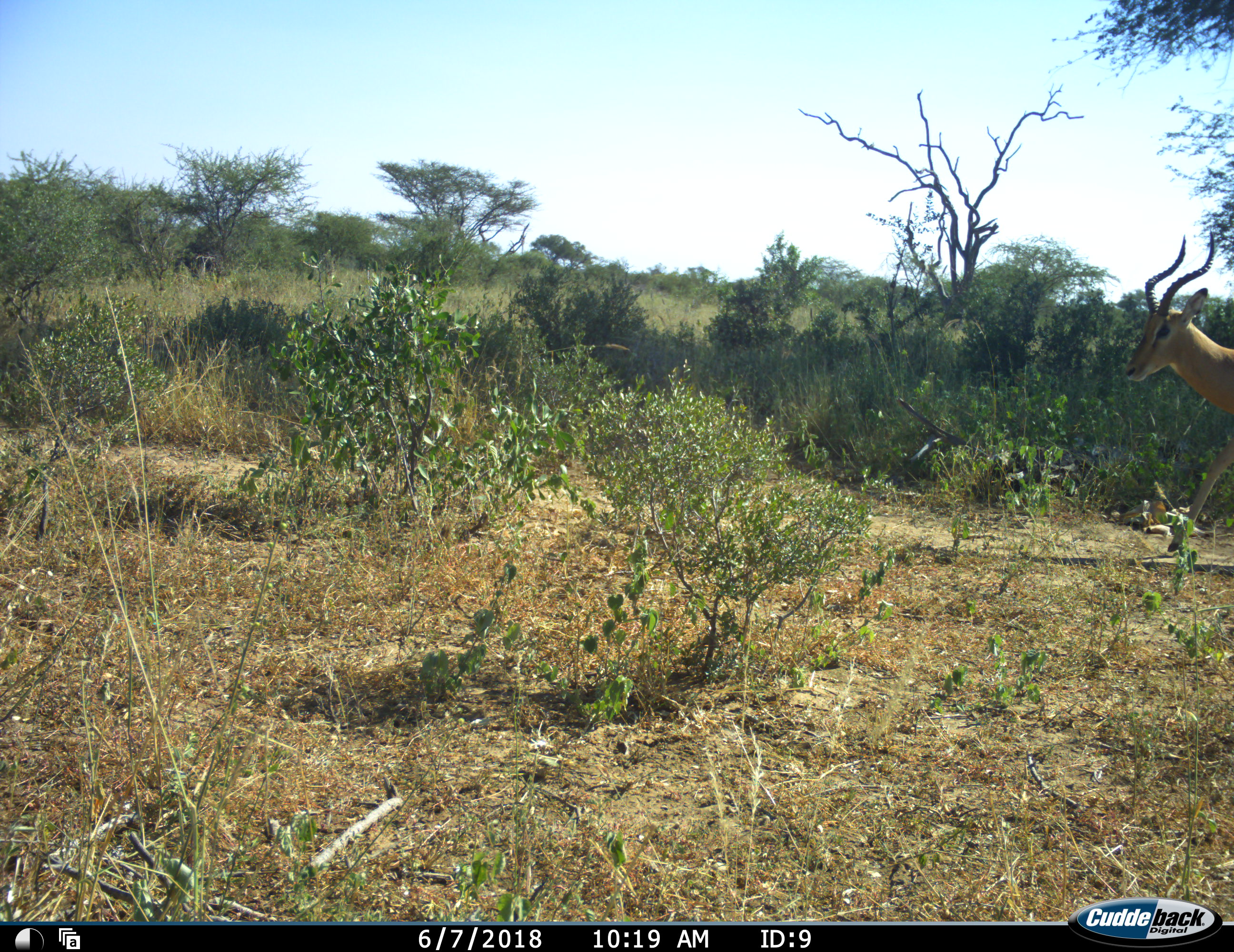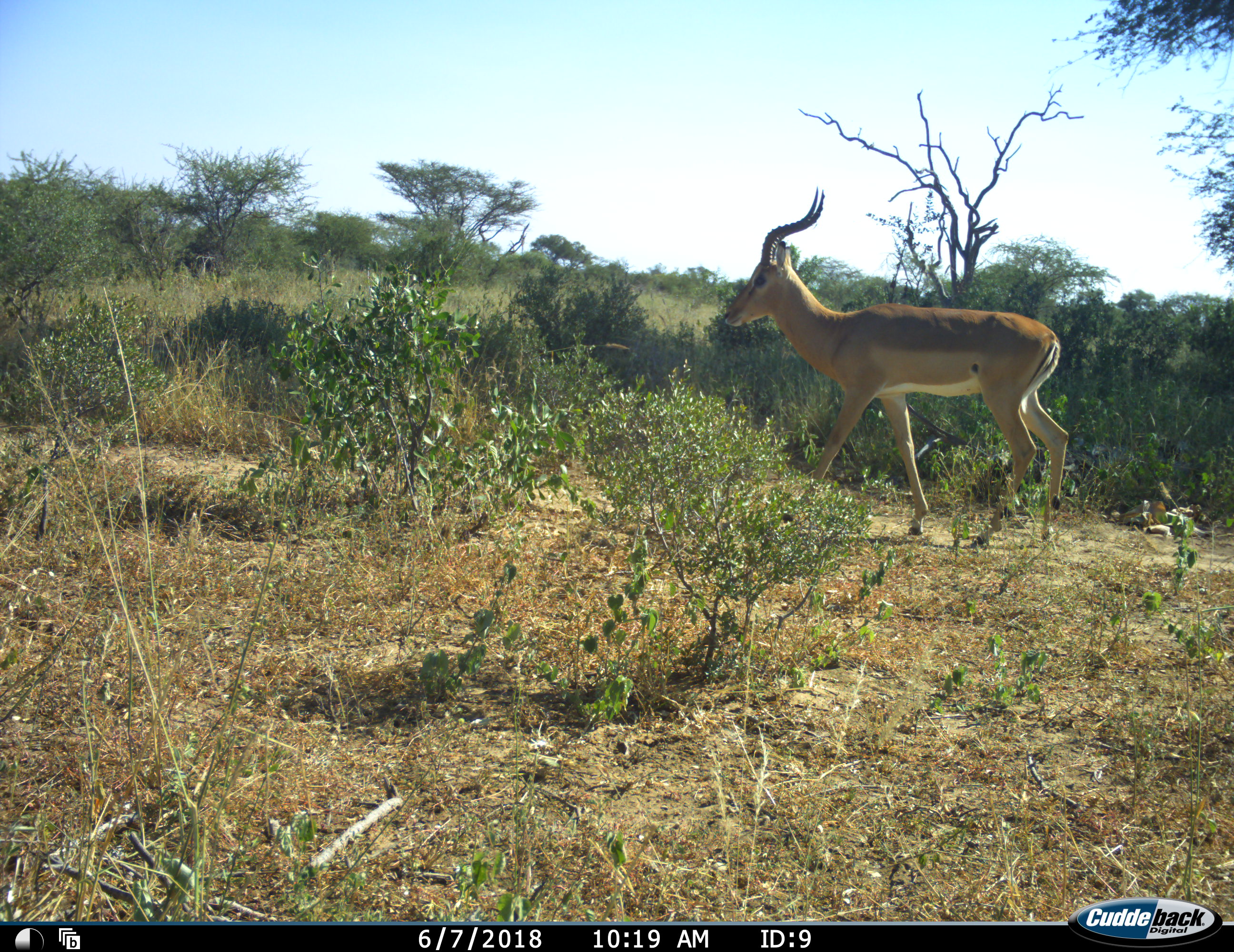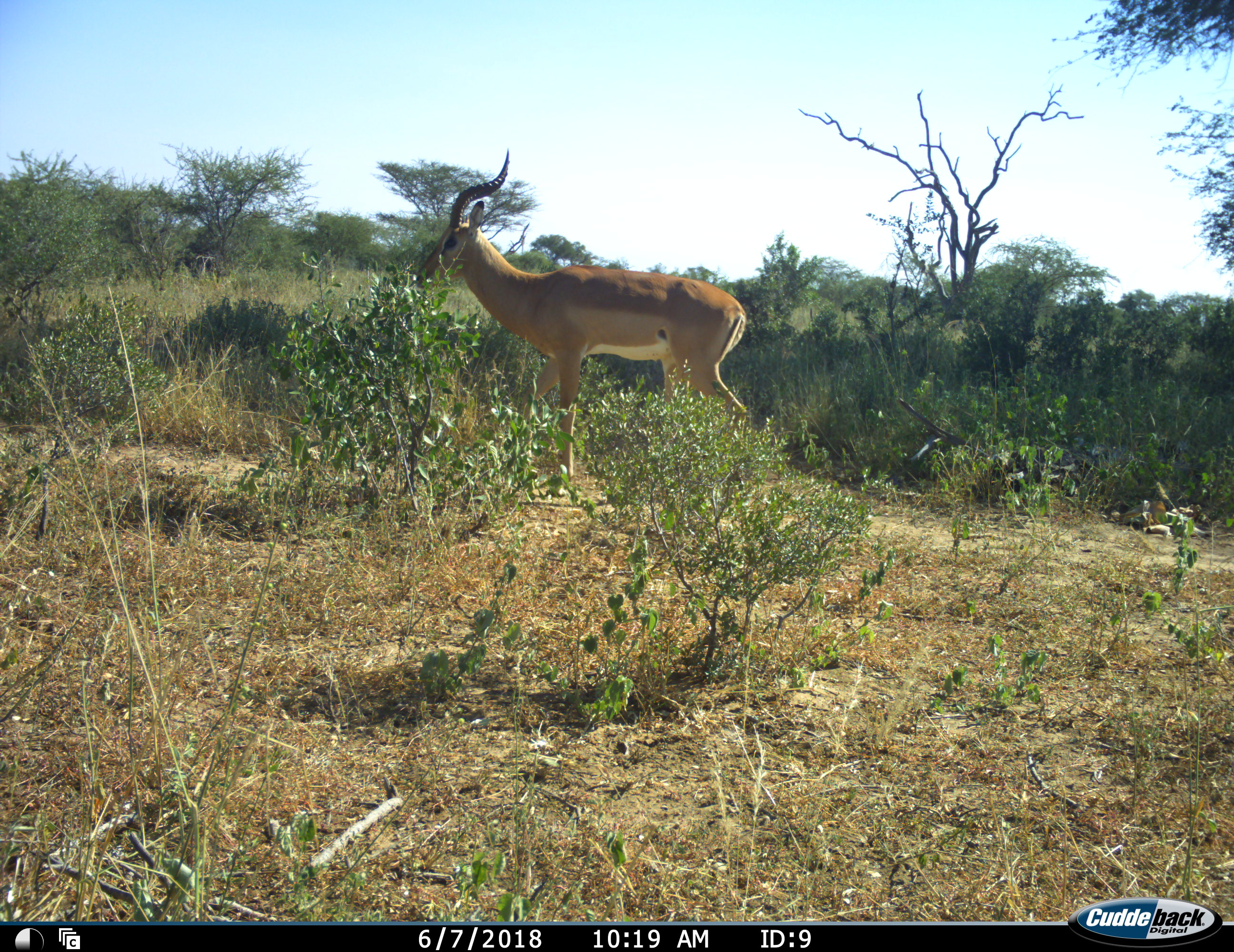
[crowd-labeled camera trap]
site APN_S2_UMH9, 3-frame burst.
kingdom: Animalia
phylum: Chordata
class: Mammalia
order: Artiodactyla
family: Bovidae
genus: Aepyceros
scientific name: Aepyceros melampus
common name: impala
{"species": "impala (Aepyceros melampus)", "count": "1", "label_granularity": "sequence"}